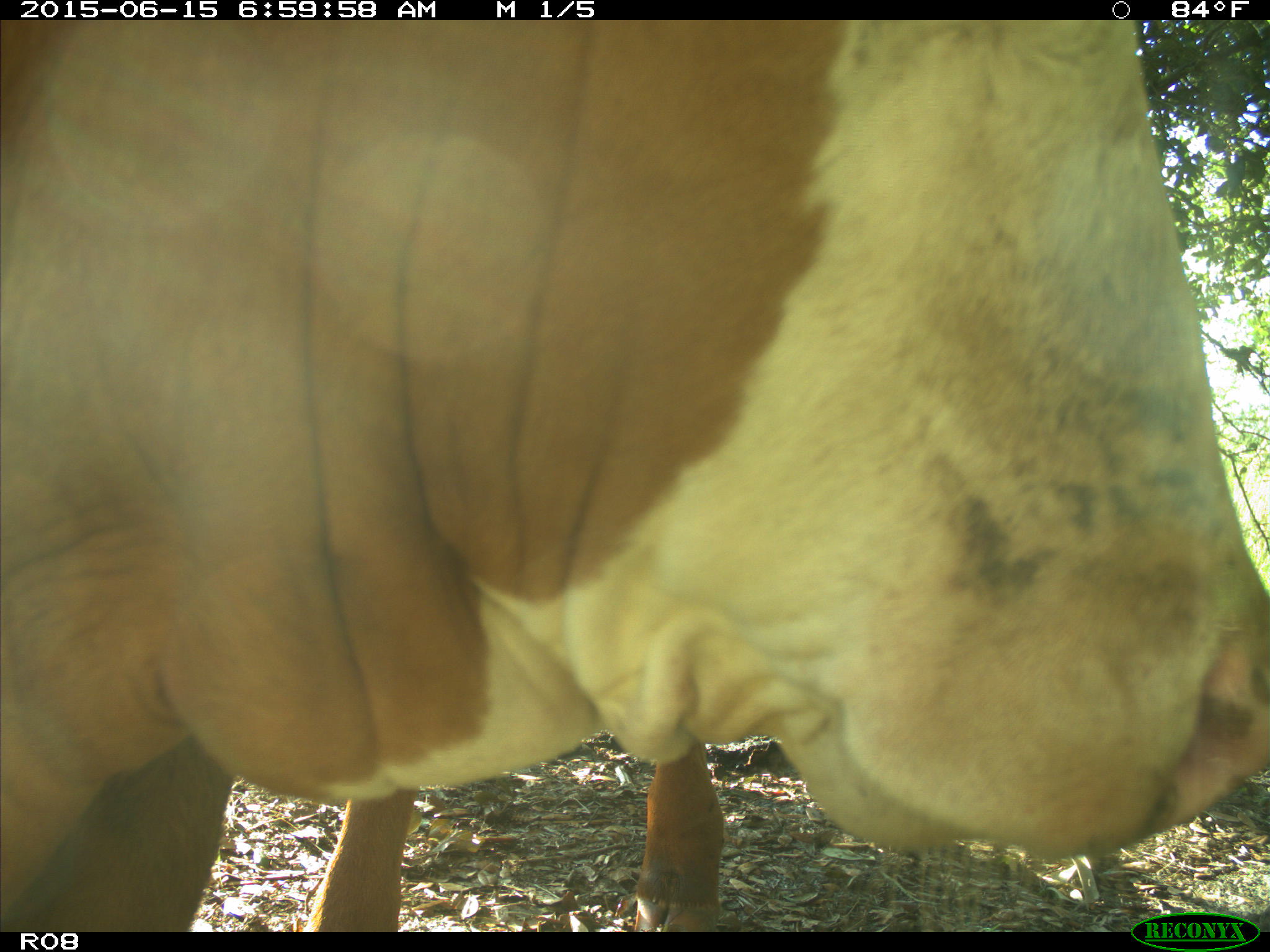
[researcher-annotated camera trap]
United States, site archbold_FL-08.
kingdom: Animalia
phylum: Chordata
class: Mammalia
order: Artiodactyla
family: Bovidae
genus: Bos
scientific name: Bos taurus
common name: domestic cow